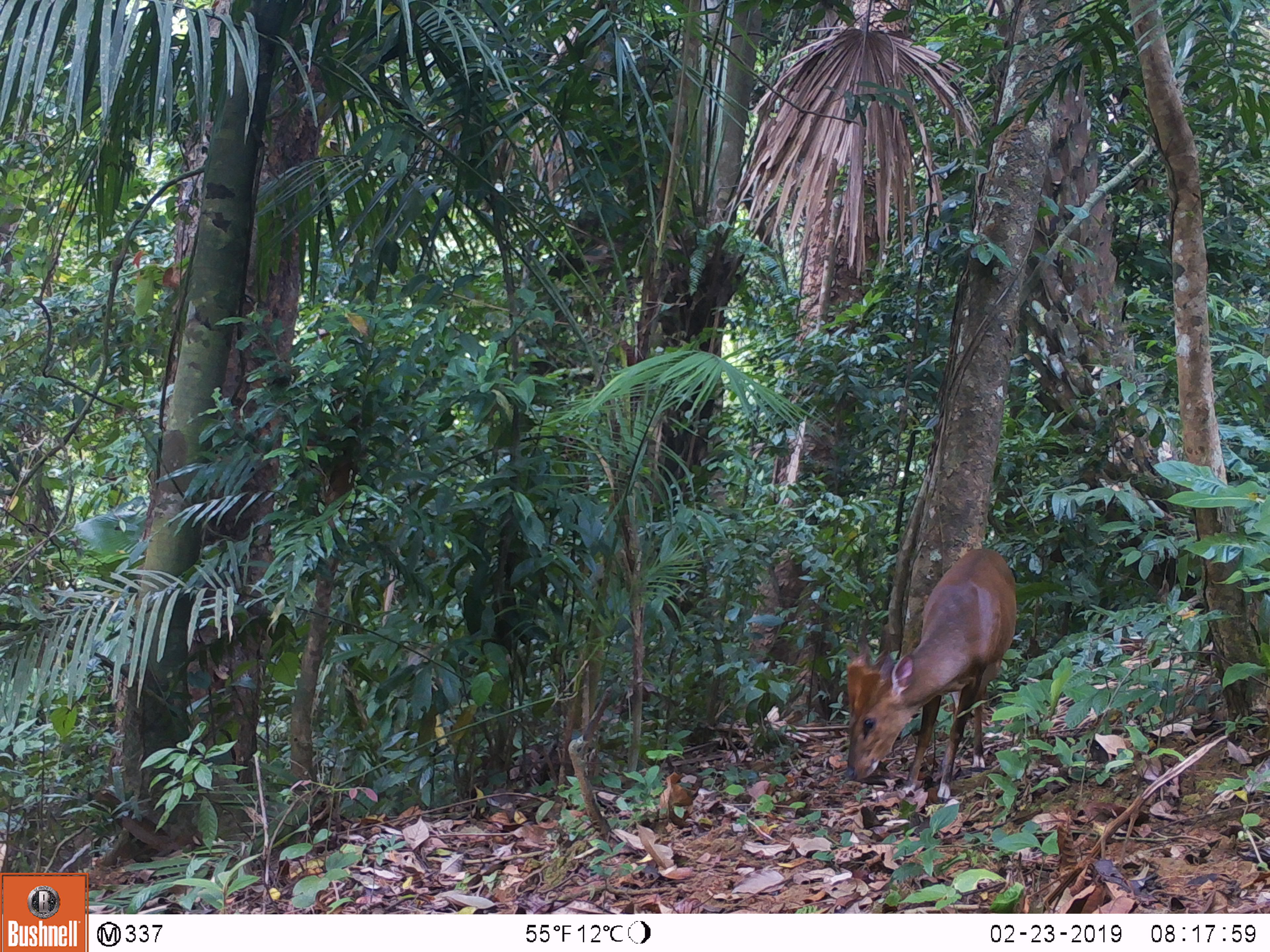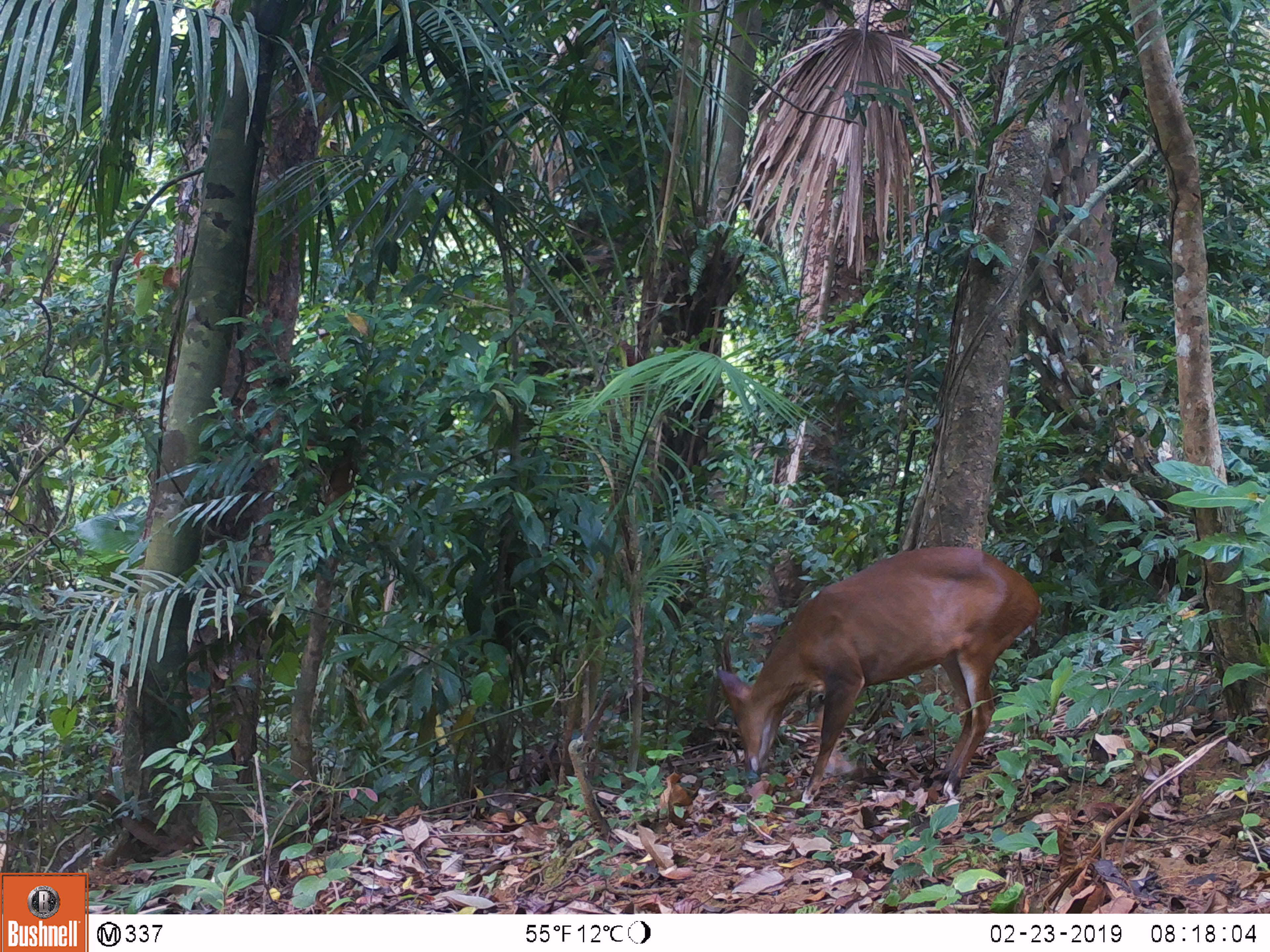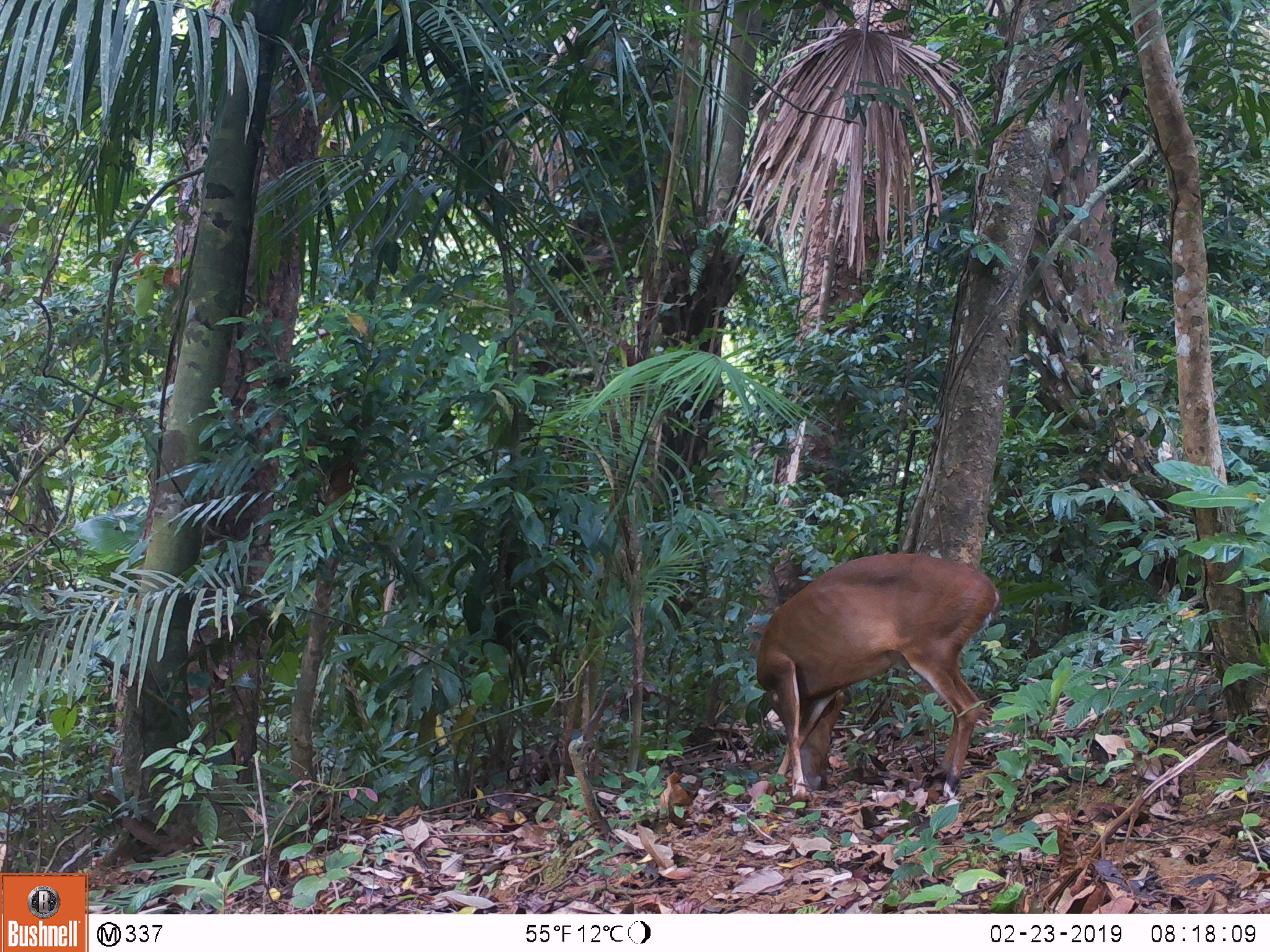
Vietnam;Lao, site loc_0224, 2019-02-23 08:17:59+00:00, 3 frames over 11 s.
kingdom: Animalia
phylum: Chordata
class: Mammalia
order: Artiodactyla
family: Cervidae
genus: Muntiacus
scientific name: Muntiacus vuquangensis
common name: large-antlered muntjac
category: large antlered muntjac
Large antlered muntjac (large-antlered muntjac) (Muntiacus vuquangensis). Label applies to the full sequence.